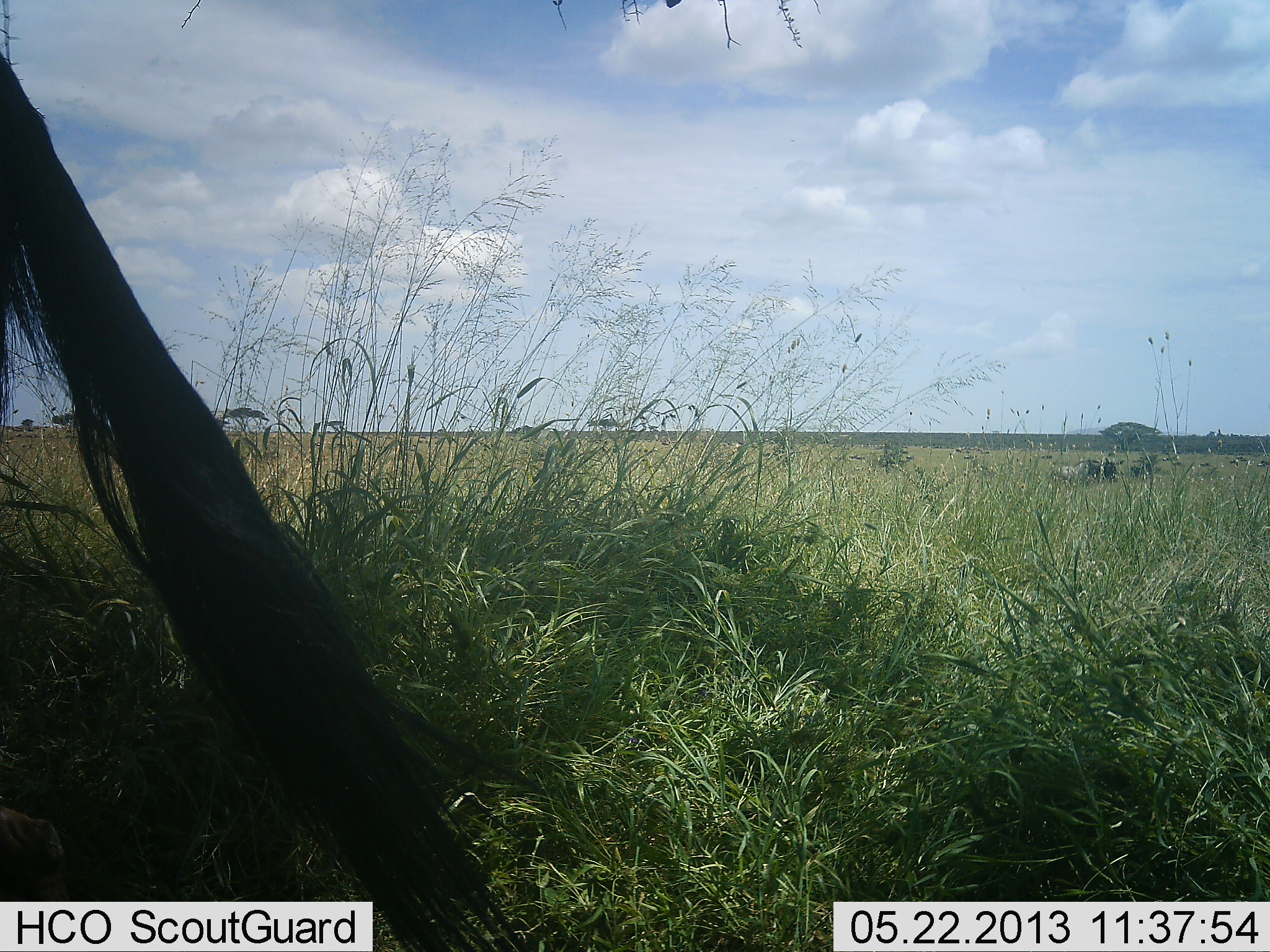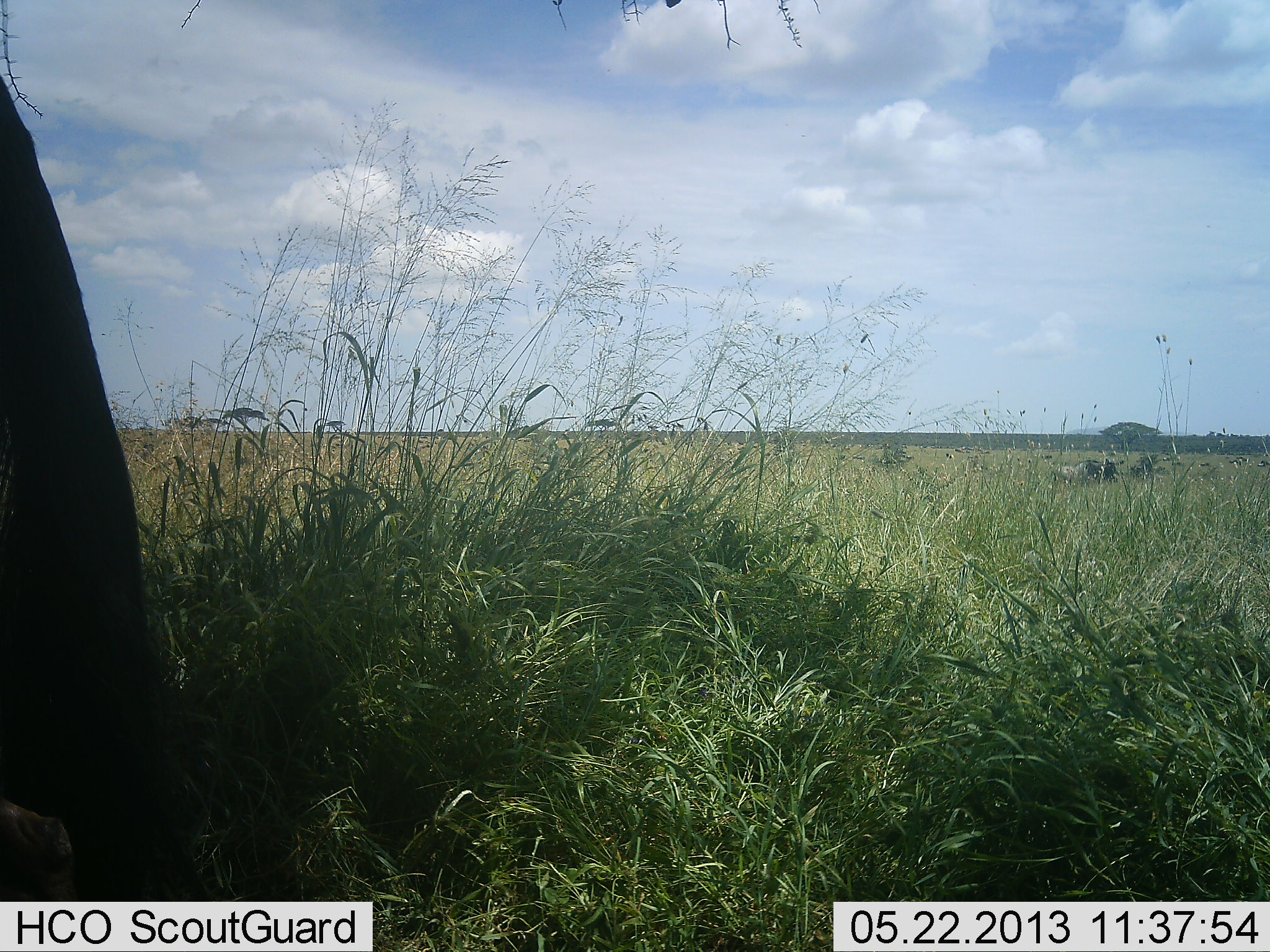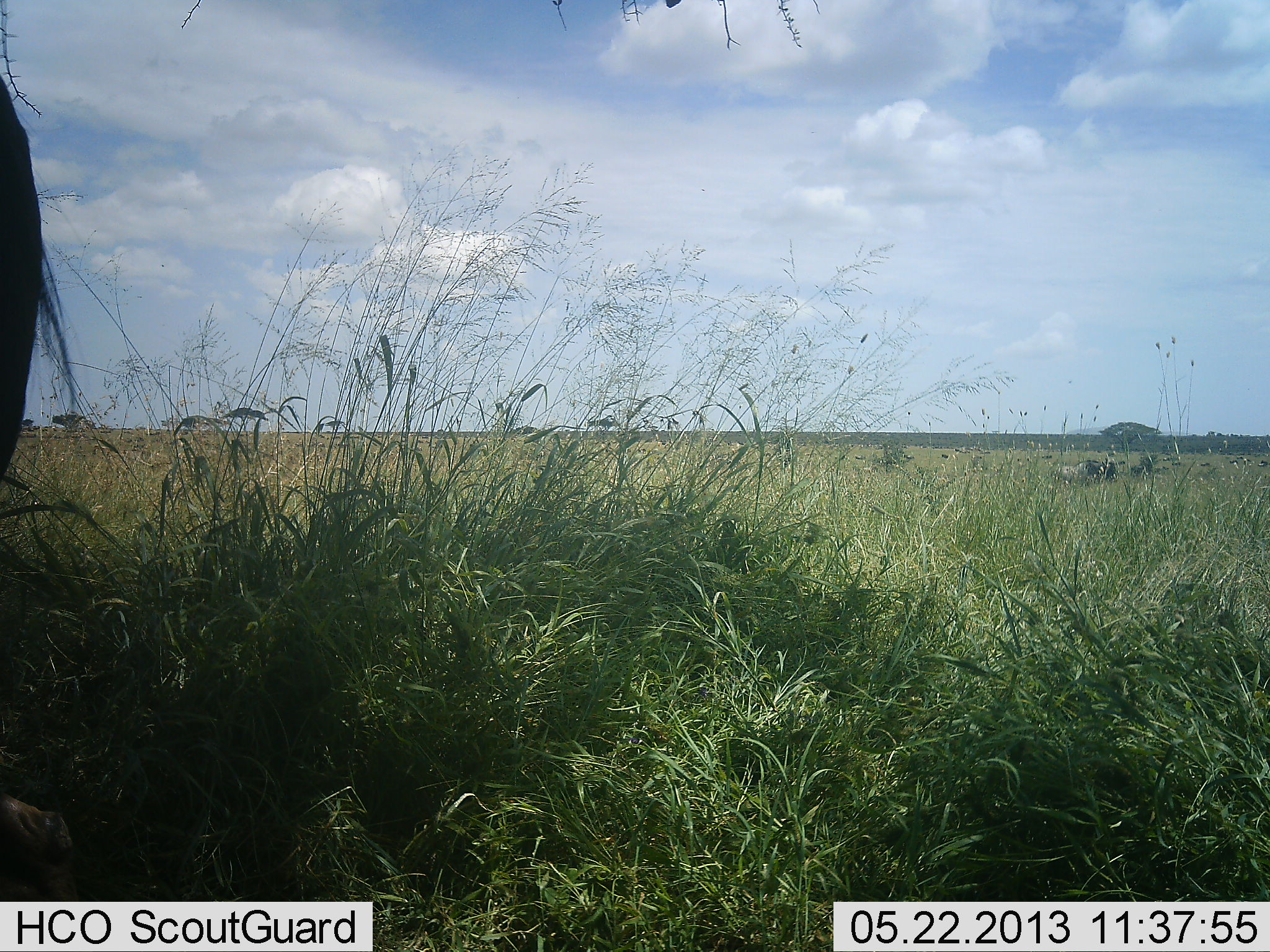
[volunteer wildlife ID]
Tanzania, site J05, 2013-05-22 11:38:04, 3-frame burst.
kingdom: Animalia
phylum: Chordata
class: Mammalia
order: Artiodactyla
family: Bovidae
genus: Connochaetes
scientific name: Connochaetes taurinus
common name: blue wildebeest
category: wildebeest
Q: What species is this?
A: Wildebeest (blue wildebeest) (Connochaetes taurinus).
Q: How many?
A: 1.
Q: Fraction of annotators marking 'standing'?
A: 92%.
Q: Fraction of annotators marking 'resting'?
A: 8%.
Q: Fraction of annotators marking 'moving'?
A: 15%.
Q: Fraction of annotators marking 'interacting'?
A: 0%.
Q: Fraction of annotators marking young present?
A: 0%.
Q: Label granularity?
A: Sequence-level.